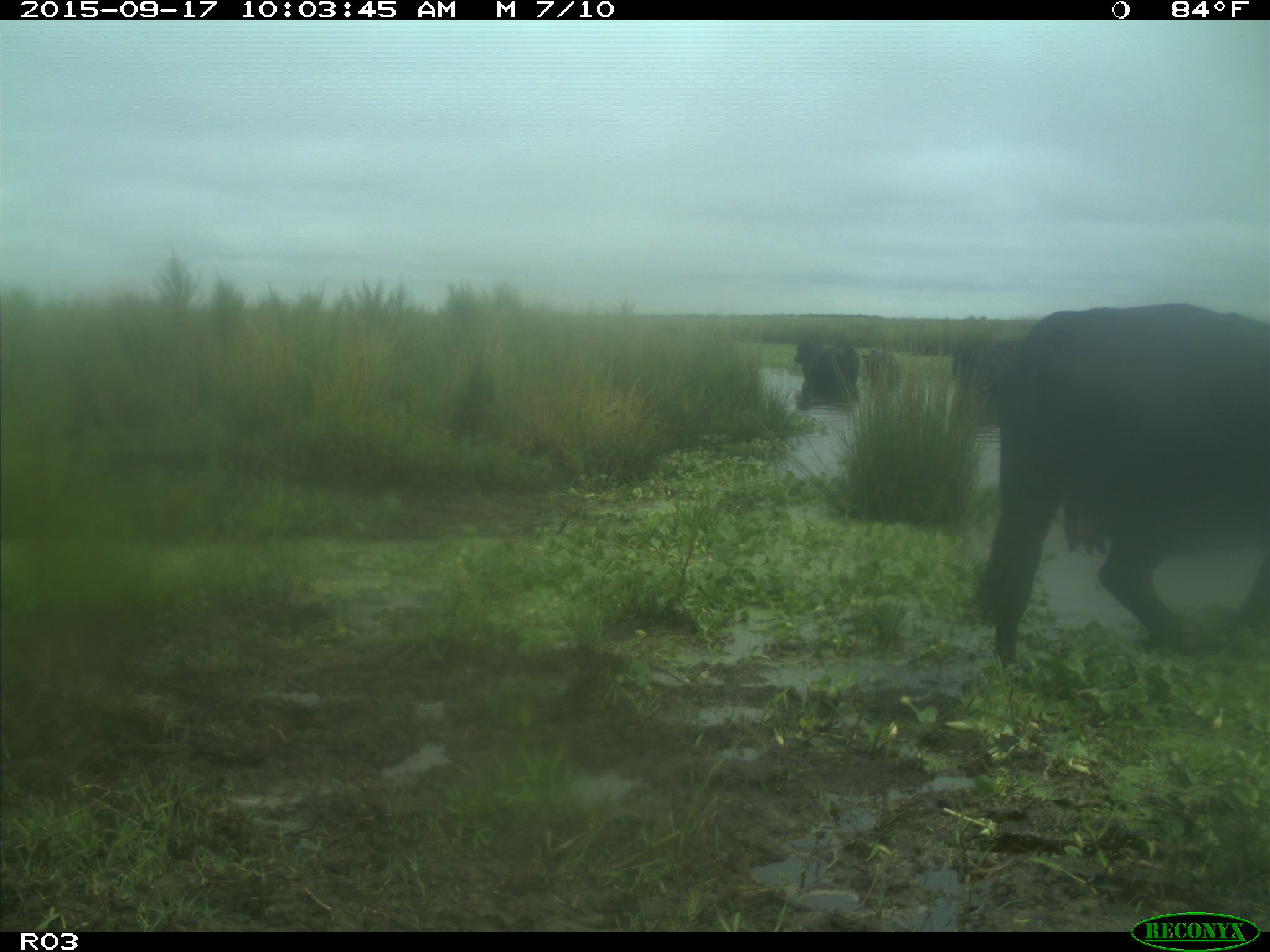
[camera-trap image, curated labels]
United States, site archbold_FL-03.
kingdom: Animalia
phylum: Chordata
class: Mammalia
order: Artiodactyla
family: Bovidae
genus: Bos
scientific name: Bos taurus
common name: domestic cow